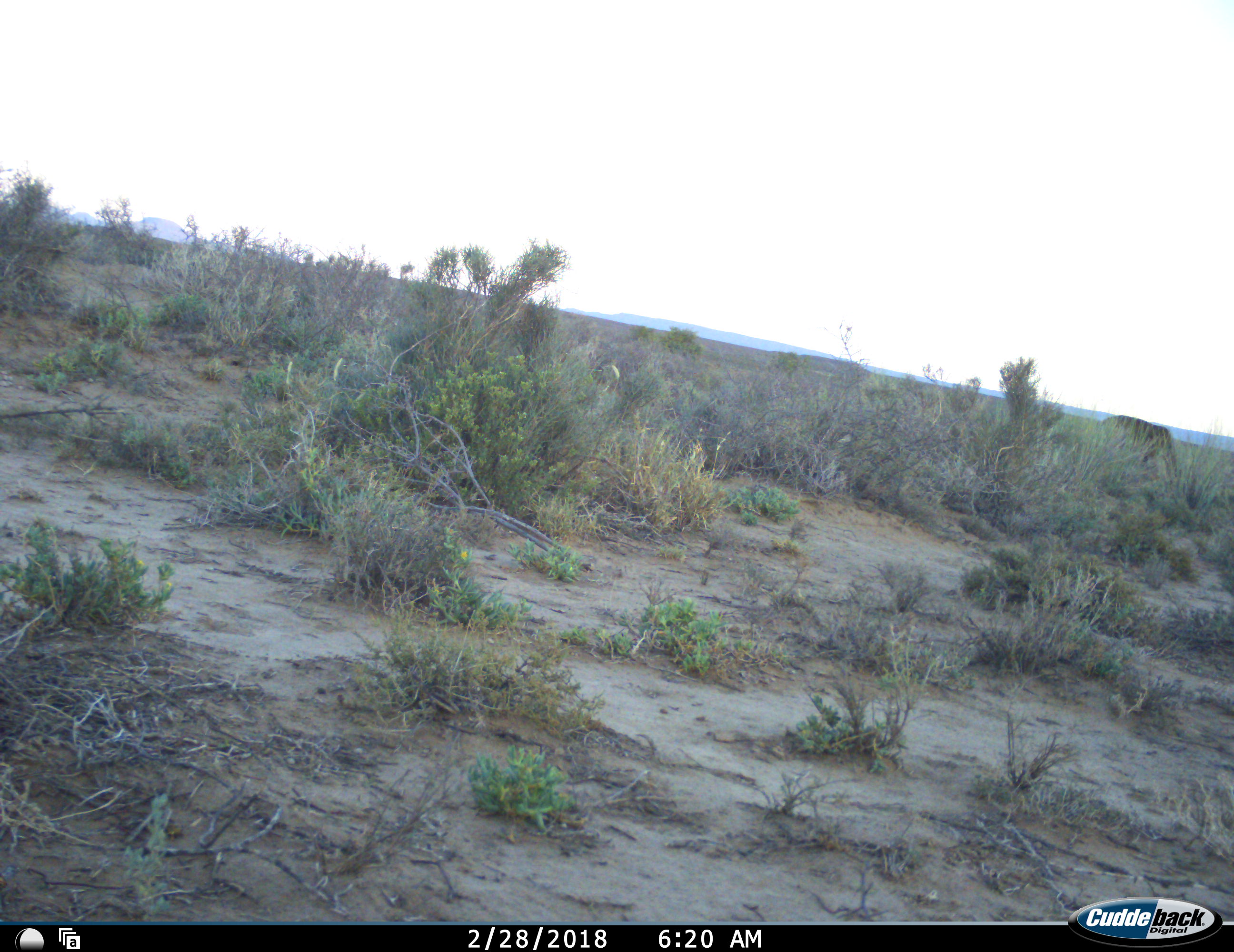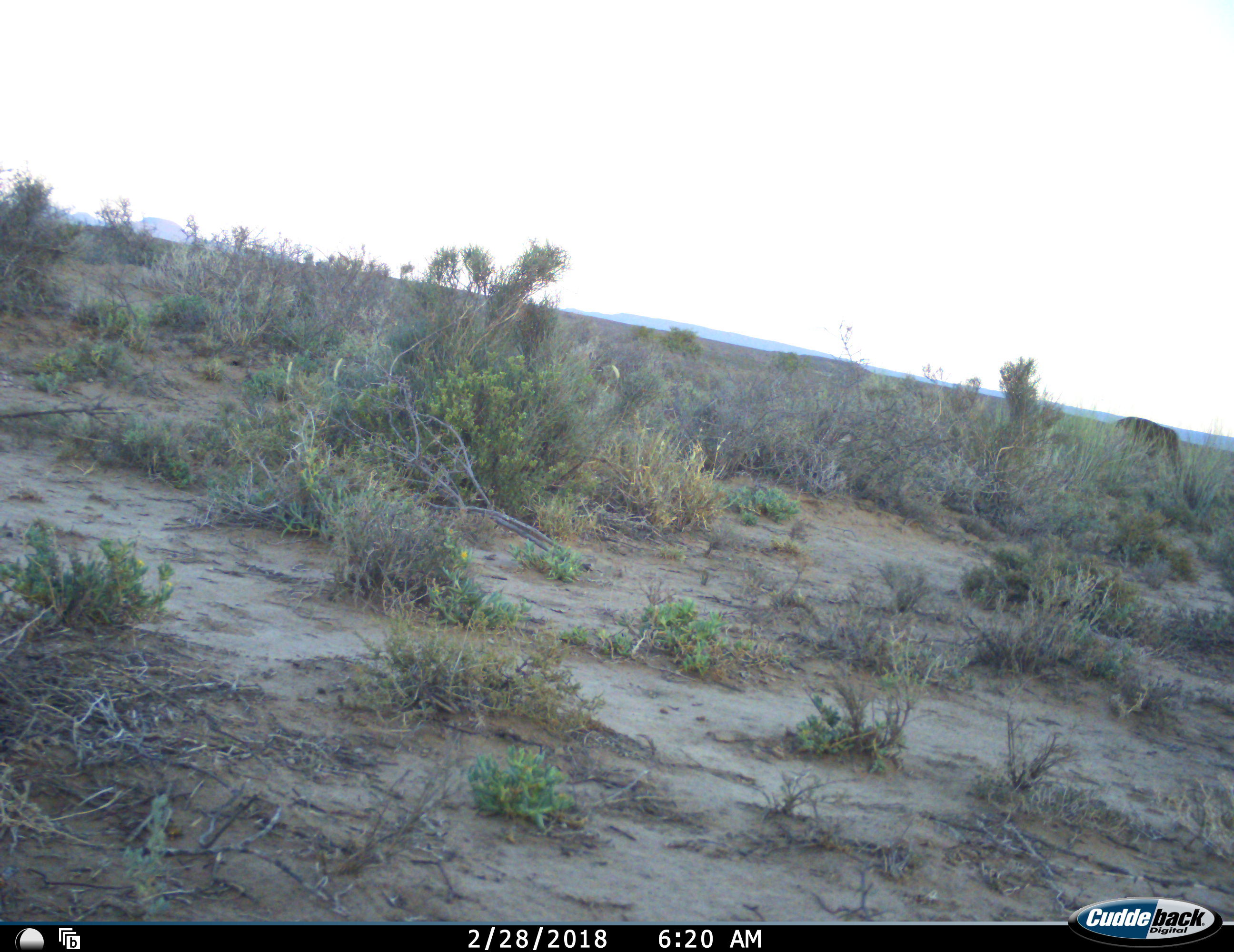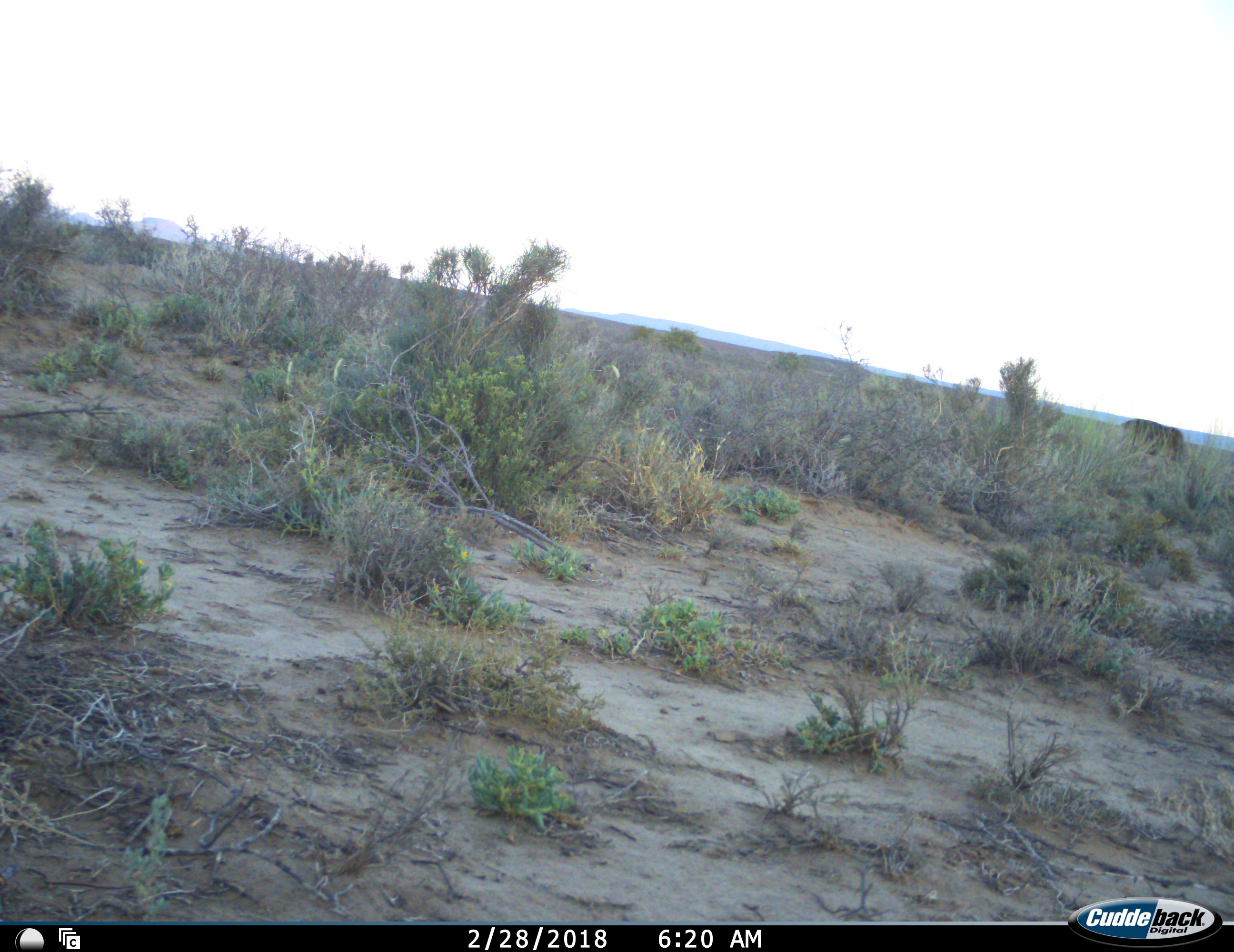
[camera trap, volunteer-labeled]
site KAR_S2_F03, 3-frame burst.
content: unidentified animal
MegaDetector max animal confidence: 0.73